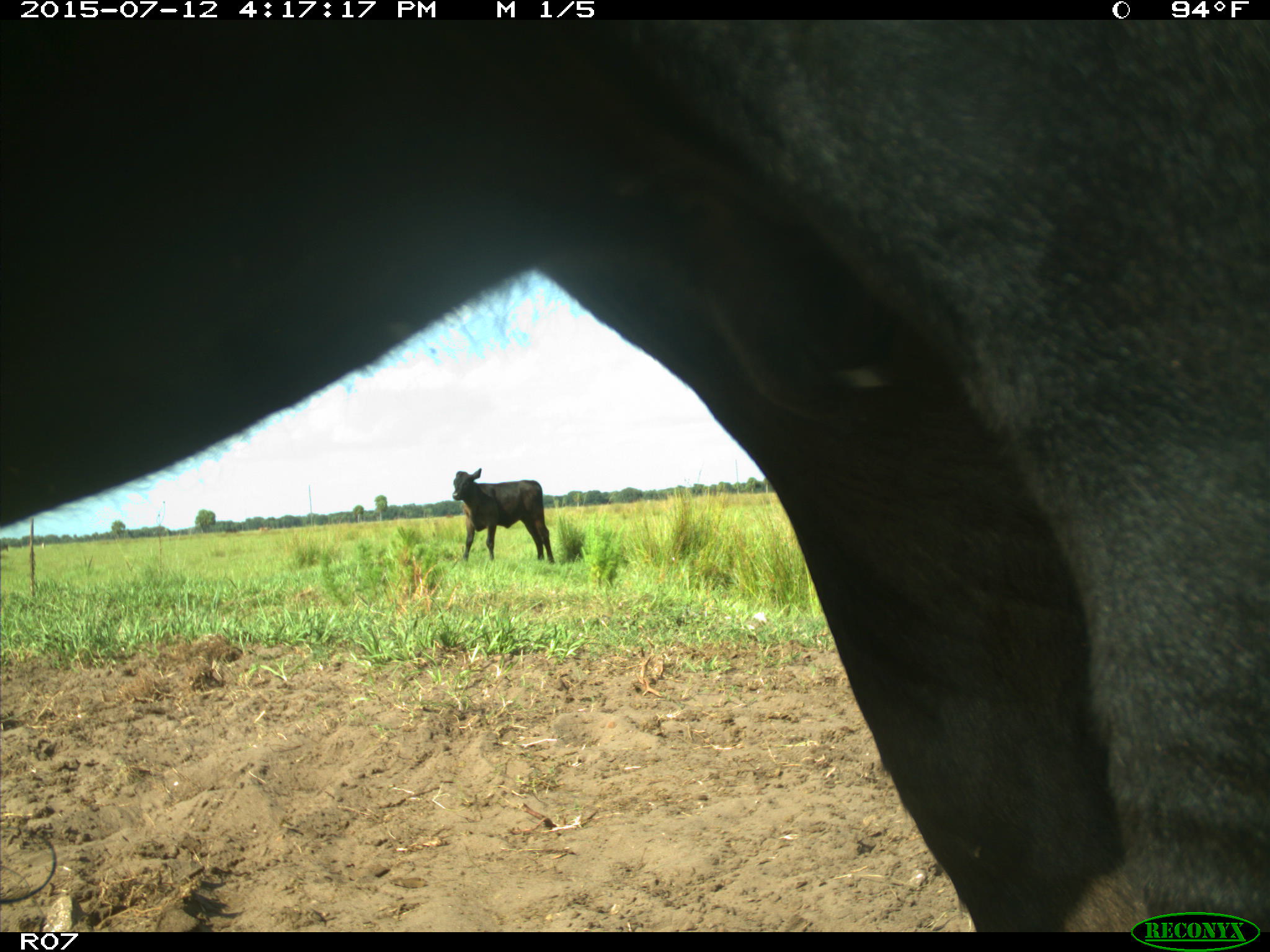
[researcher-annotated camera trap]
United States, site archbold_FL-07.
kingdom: Animalia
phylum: Chordata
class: Mammalia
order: Artiodactyla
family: Bovidae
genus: Bos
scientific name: Bos taurus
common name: domestic cow